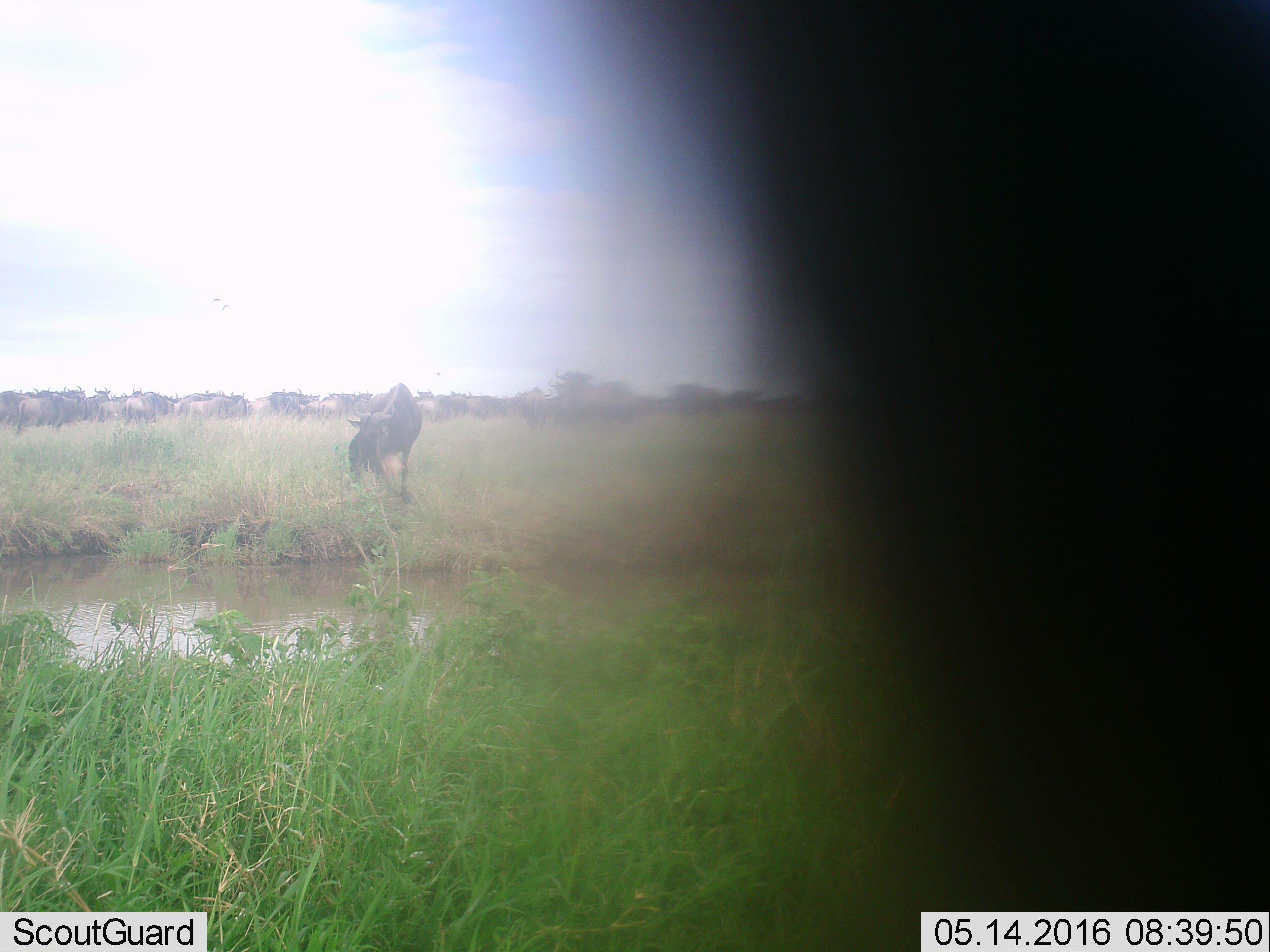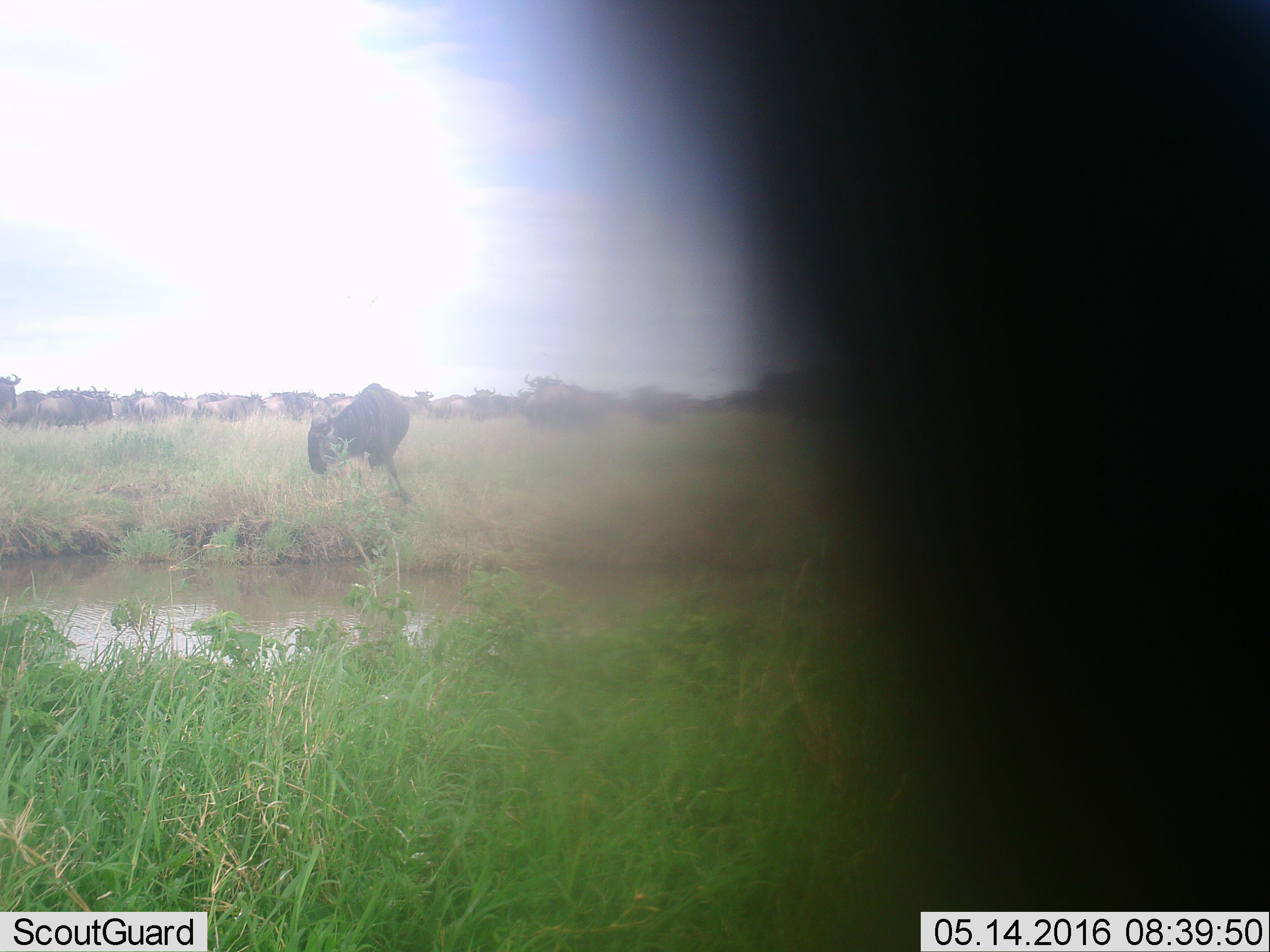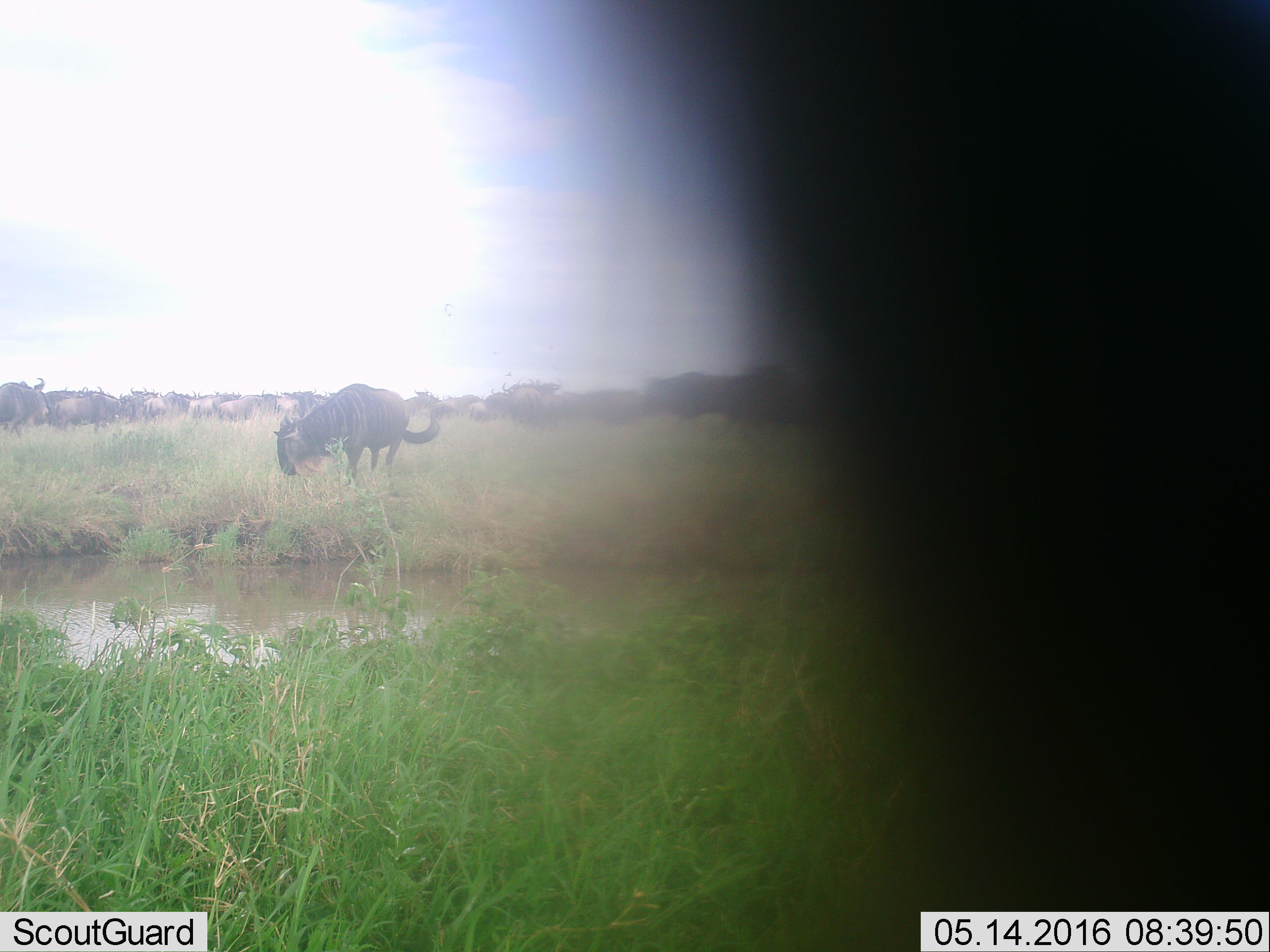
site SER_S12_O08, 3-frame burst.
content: unidentified animal